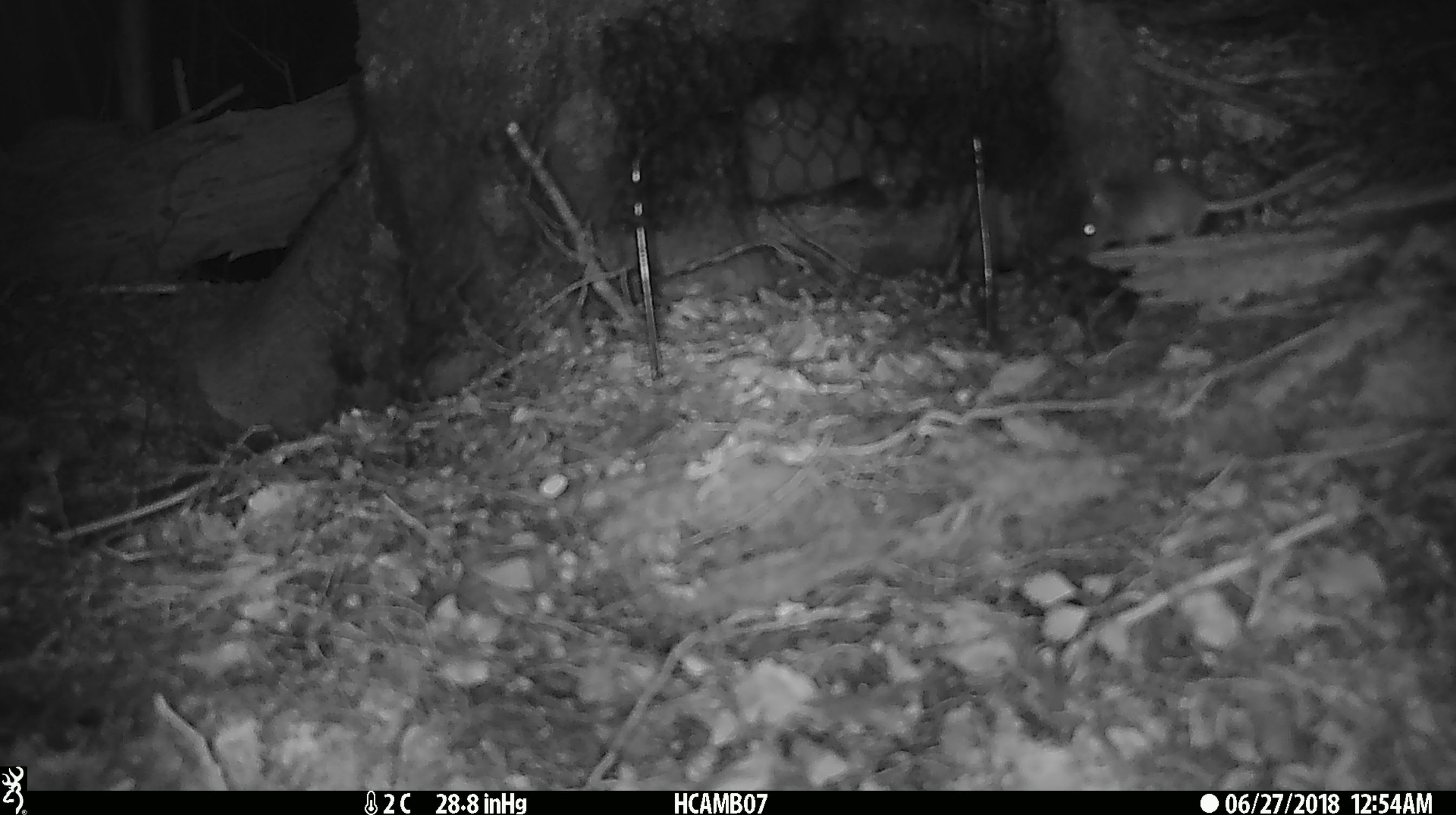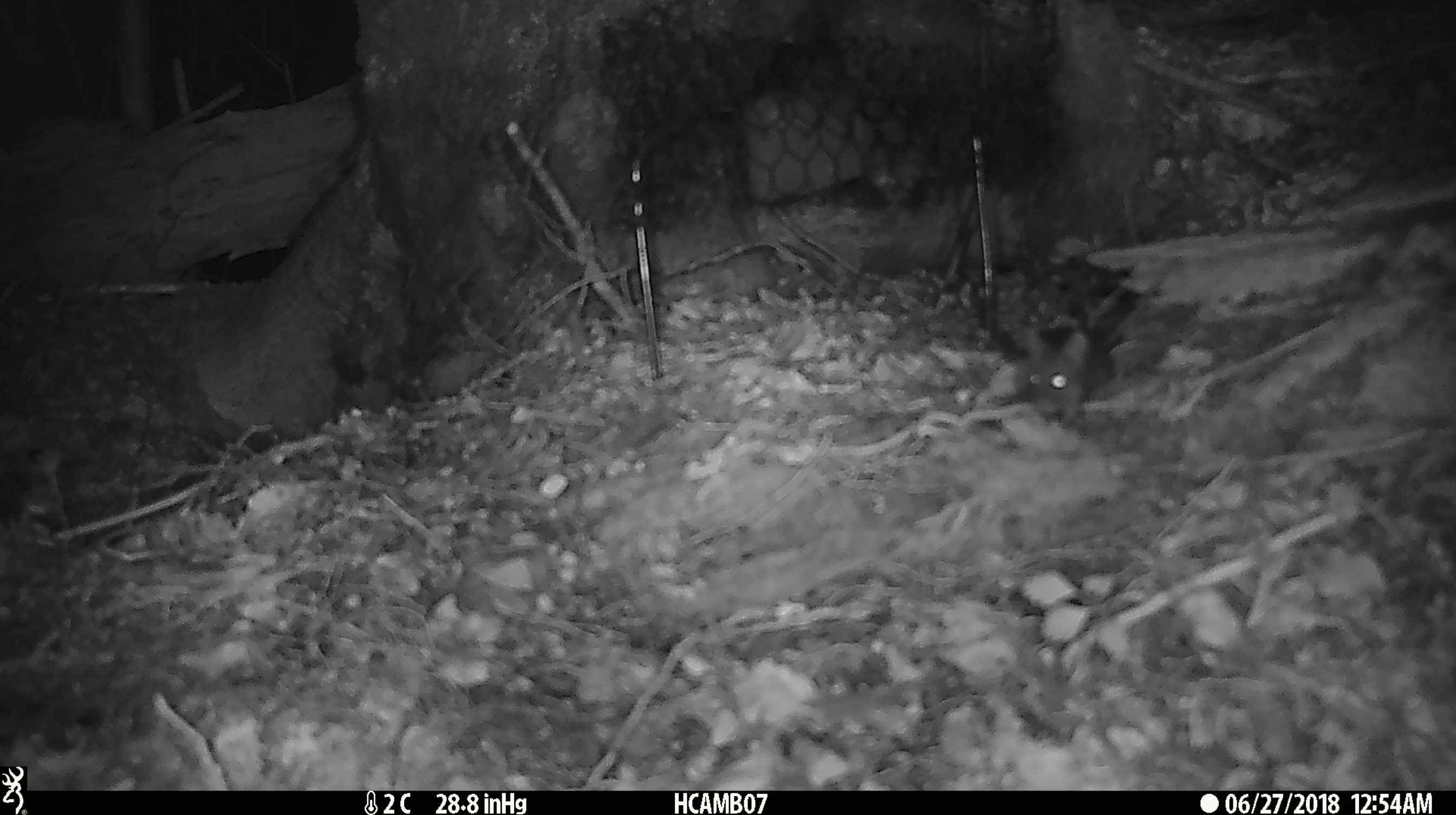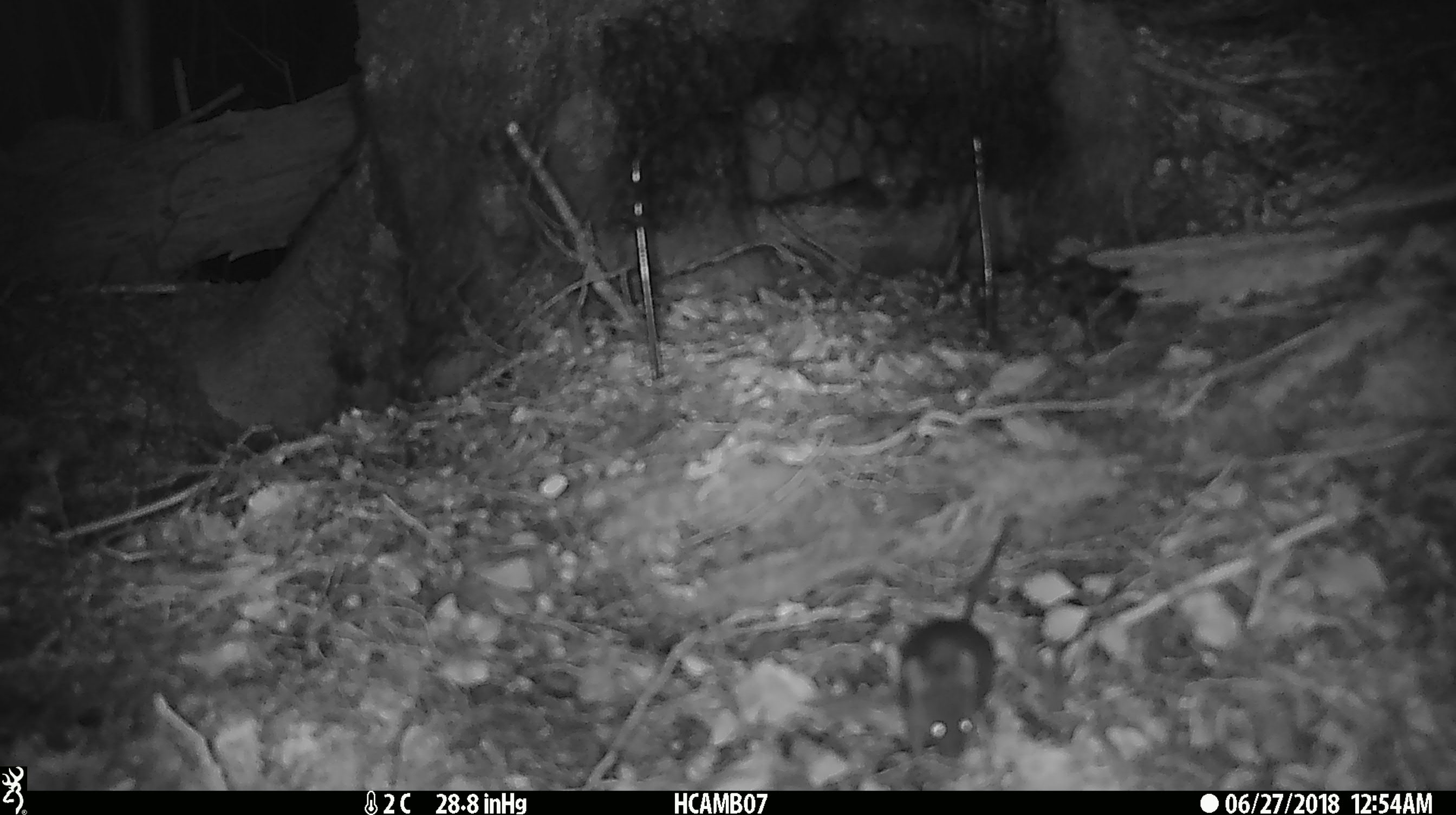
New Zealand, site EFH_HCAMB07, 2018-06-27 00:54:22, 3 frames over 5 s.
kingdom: Animalia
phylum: Chordata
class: Mammalia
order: Rodentia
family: Muridae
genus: Mus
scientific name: Mus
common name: mouse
Mouse (Mus).